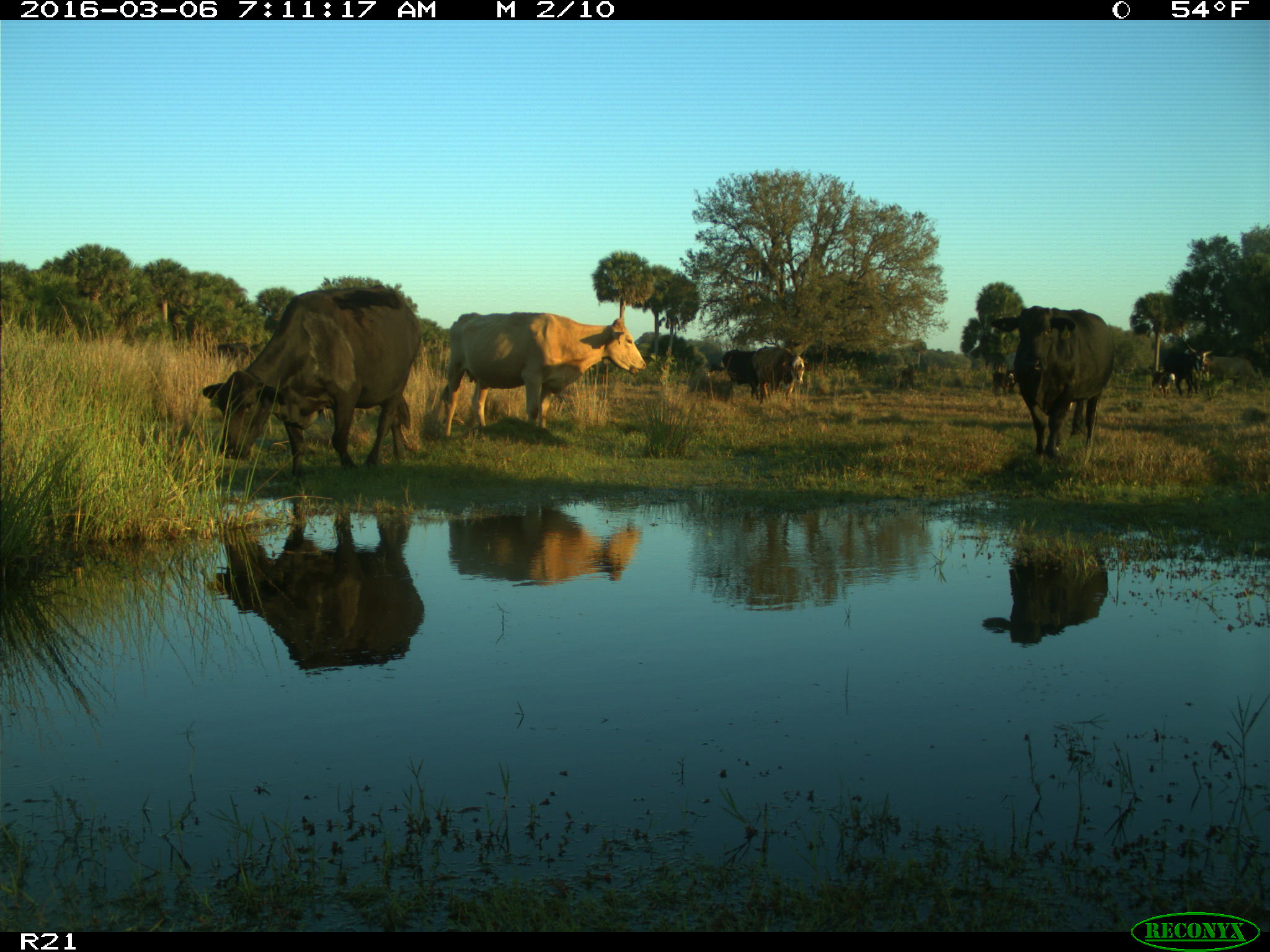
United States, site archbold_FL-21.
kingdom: Animalia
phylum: Chordata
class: Mammalia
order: Artiodactyla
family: Bovidae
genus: Bos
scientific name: Bos taurus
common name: domestic cow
Bos taurus (domestic cow).